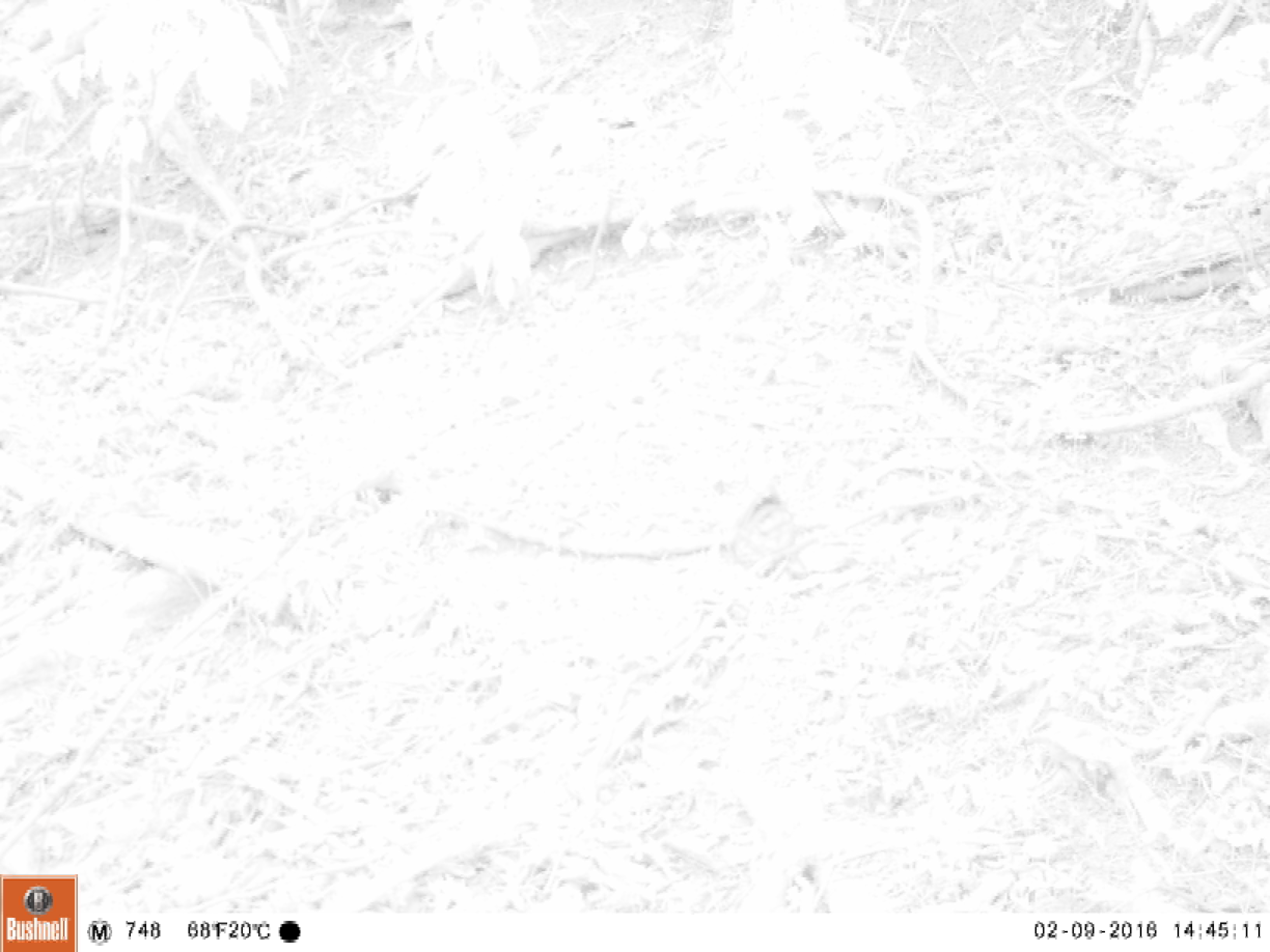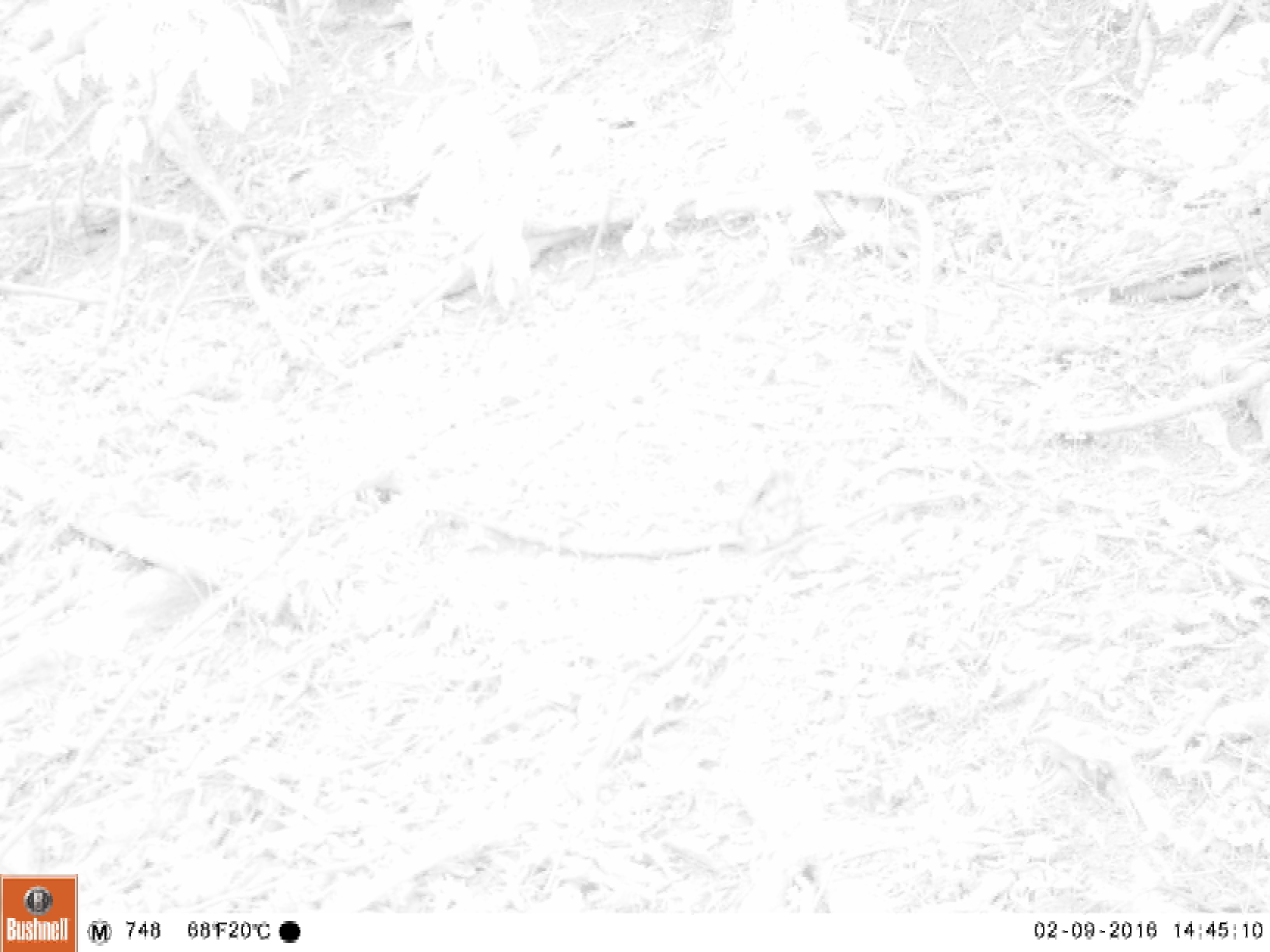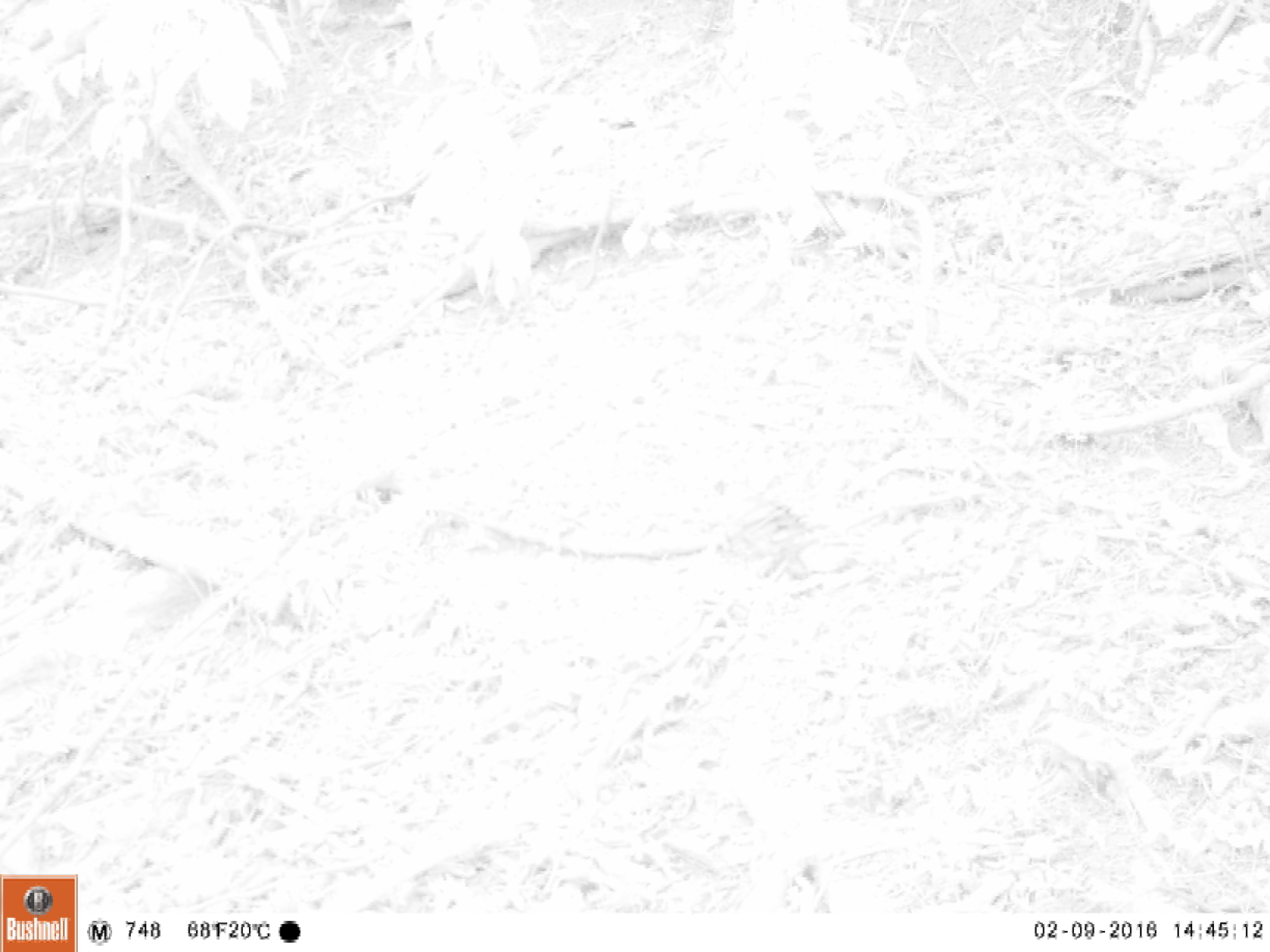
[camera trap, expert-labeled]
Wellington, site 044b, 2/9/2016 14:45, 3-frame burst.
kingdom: Animalia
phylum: Chordata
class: Aves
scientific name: Aves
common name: bird